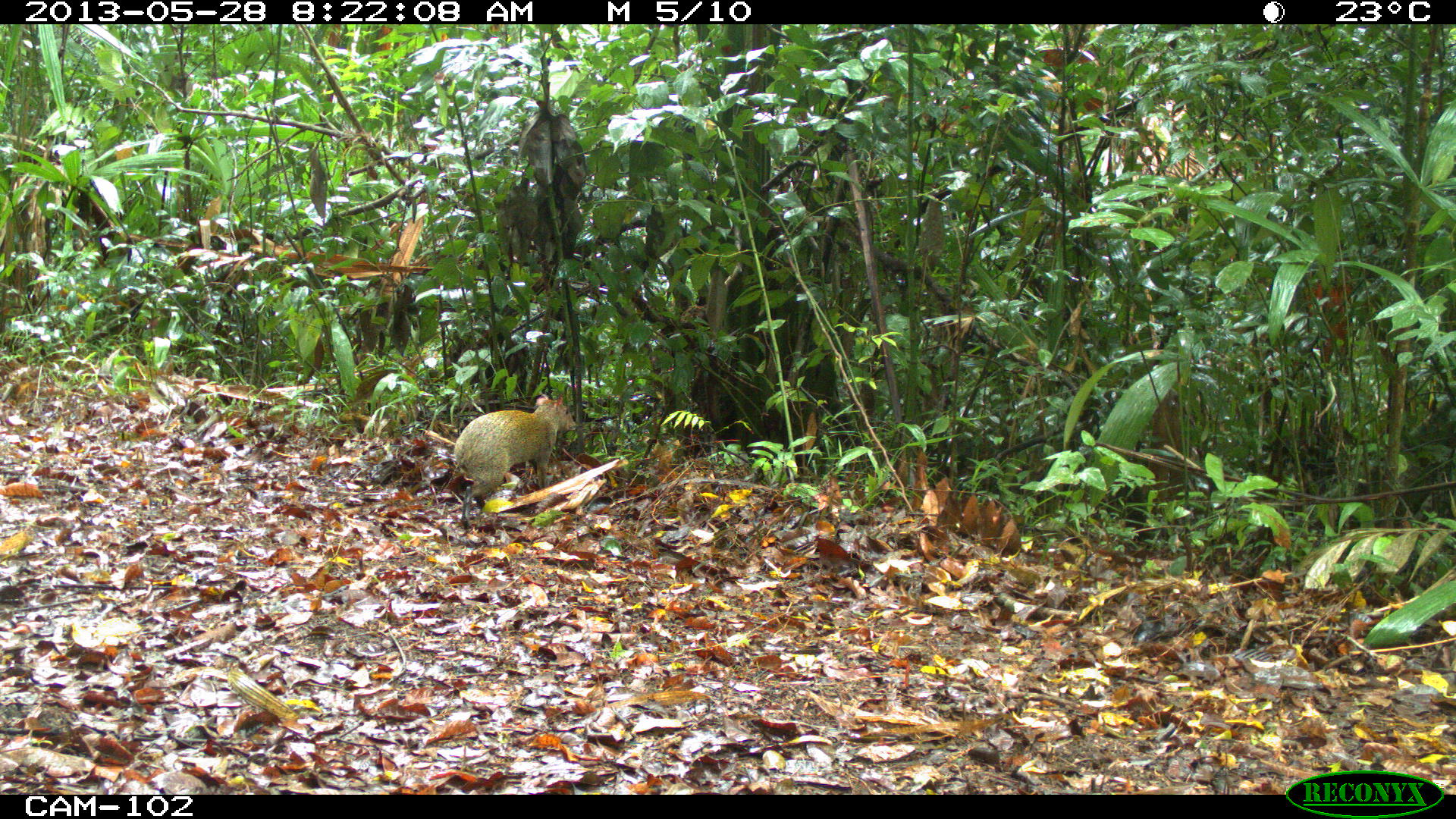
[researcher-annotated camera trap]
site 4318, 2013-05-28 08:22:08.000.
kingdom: Animalia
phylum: Chordata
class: Mammalia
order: Rodentia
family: Dasyproctidae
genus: Dasyprocta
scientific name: Dasyprocta punctata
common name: central american agouti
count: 1